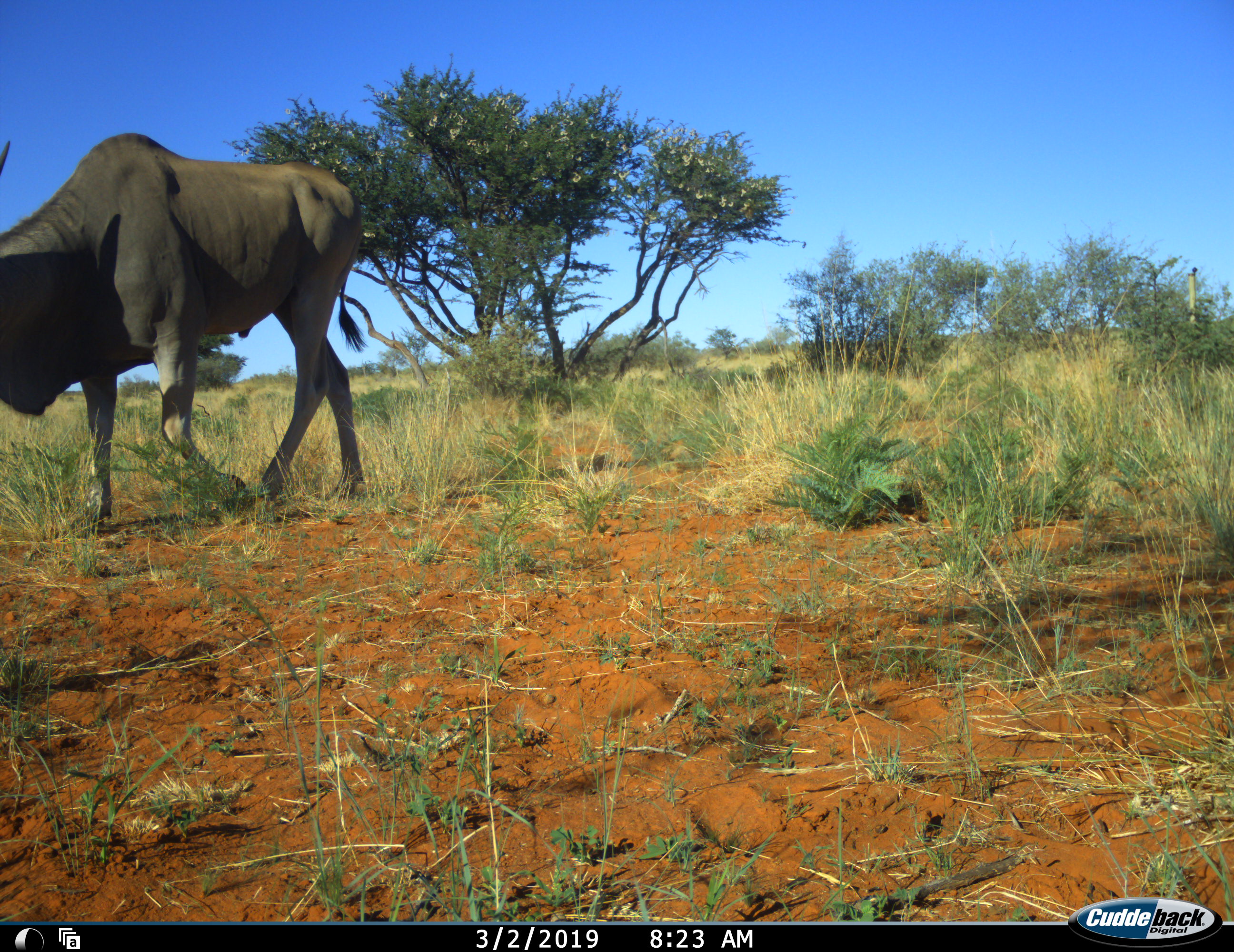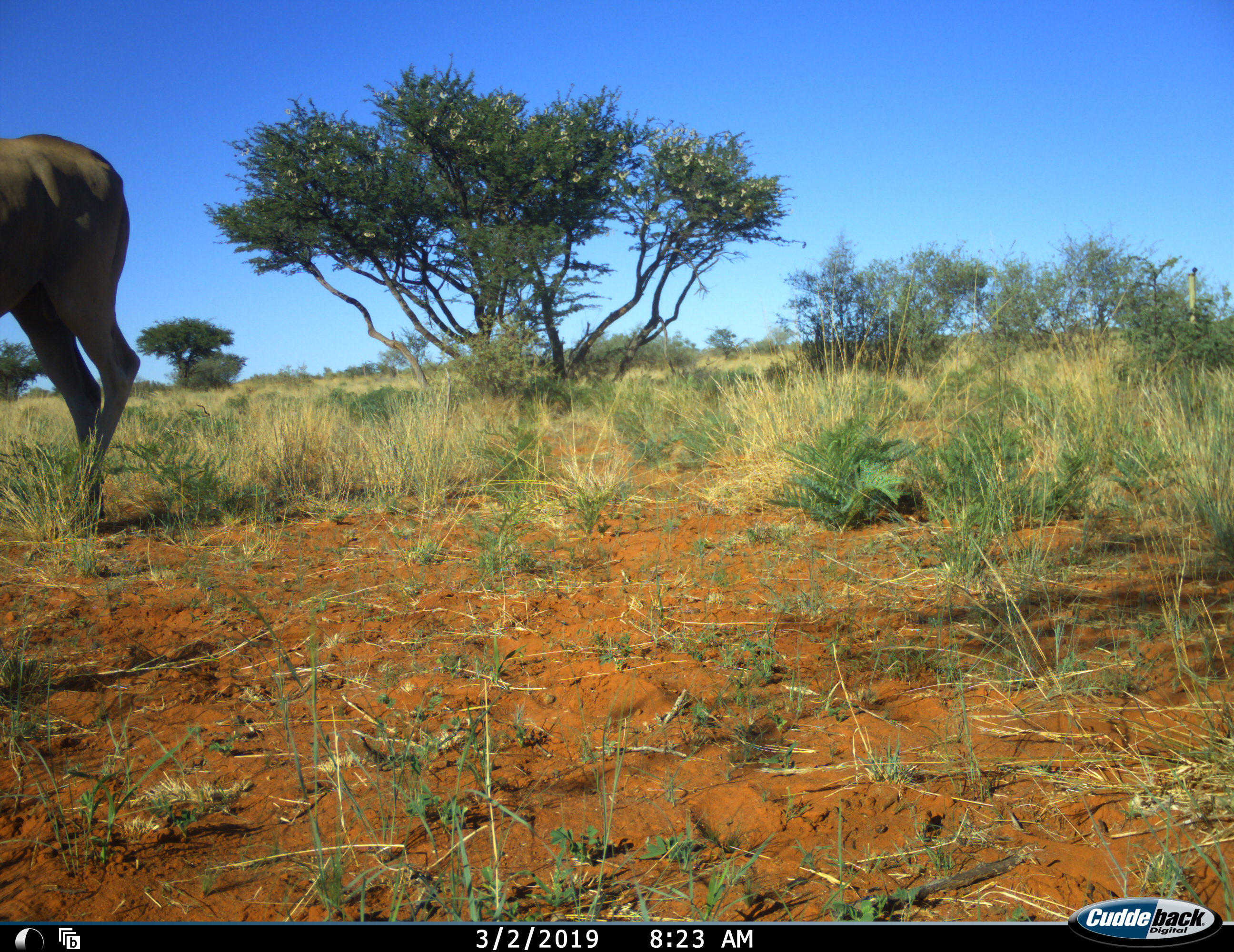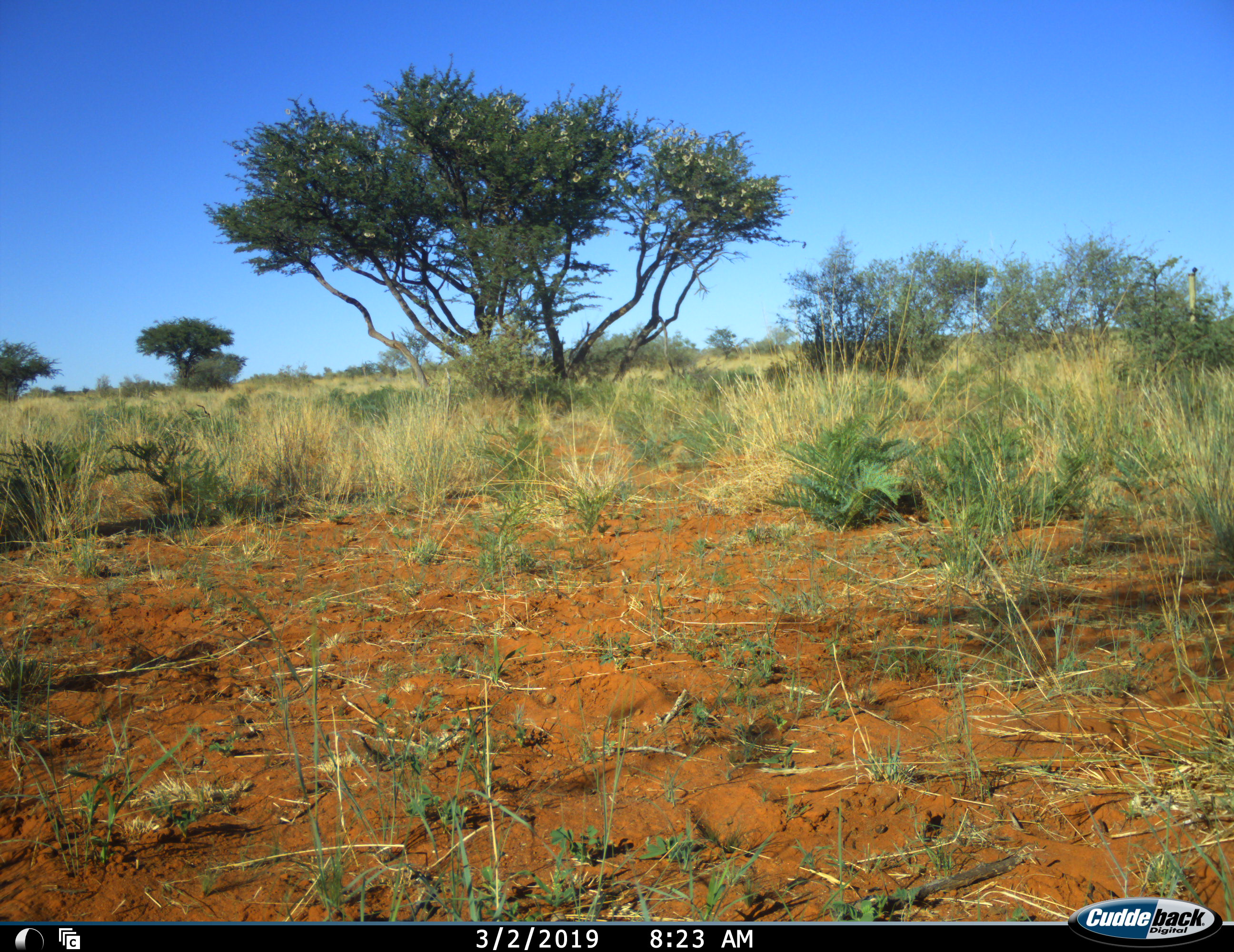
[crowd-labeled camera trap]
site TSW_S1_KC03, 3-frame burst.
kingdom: Animalia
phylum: Chordata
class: Mammalia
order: Artiodactyla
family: Bovidae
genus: Tragelaphus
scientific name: Tragelaphus oryx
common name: eland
Eland (Tragelaphus oryx), count 1. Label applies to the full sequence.